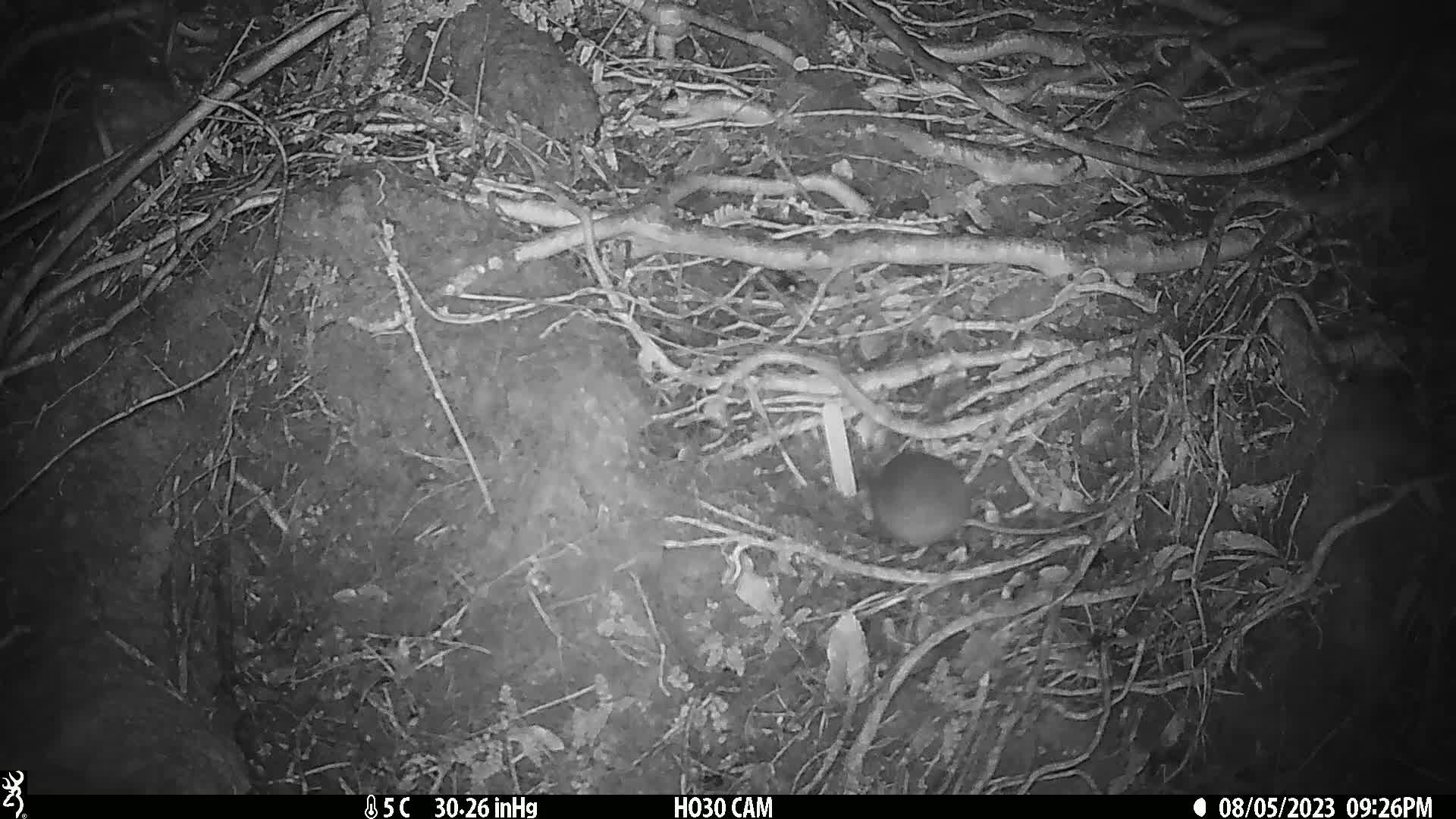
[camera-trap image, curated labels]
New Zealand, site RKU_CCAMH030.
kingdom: Animalia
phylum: Chordata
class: Mammalia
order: Rodentia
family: Muridae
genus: Rattus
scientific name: Rattus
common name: rat